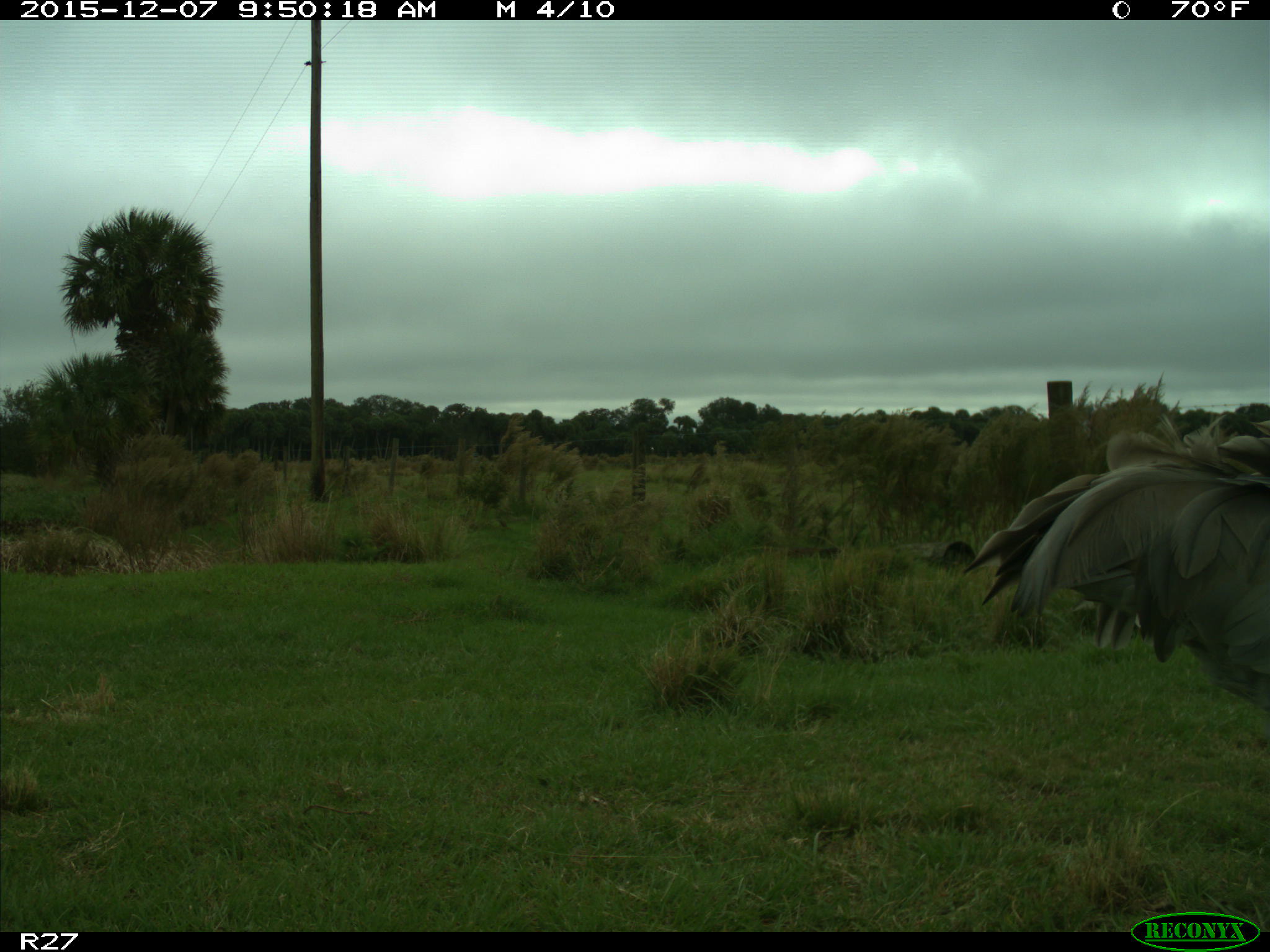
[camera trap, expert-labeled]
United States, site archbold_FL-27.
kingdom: Animalia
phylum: Chordata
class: Aves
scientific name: Aves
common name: birds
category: unidentified bird